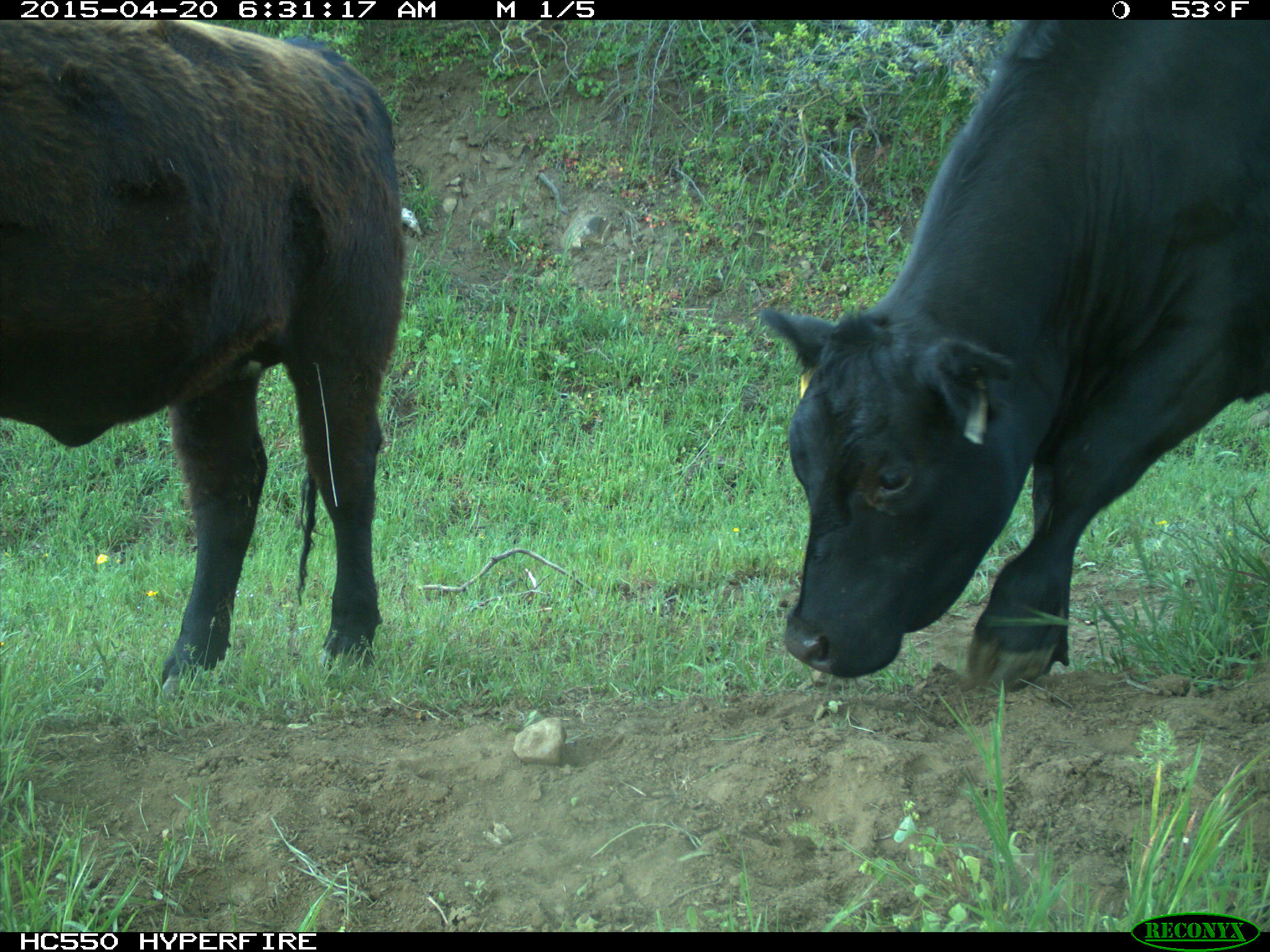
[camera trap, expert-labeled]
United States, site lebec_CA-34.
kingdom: Animalia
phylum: Chordata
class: Mammalia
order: Artiodactyla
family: Bovidae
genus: Bos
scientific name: Bos taurus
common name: domestic cow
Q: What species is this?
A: Bos taurus (domestic cow).